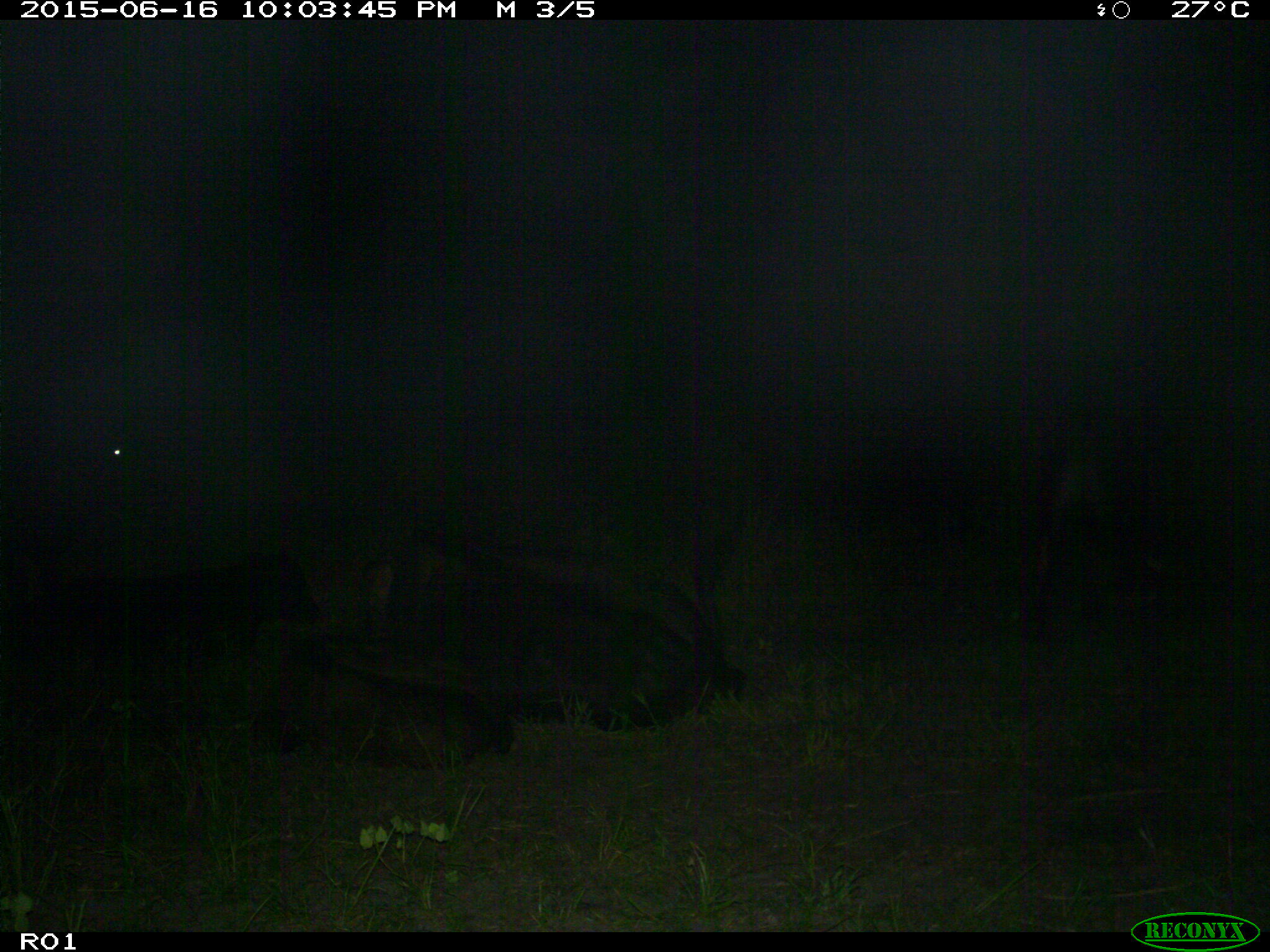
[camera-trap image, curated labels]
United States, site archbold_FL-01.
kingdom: Animalia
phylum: Chordata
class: Mammalia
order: Artiodactyla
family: Bovidae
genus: Bos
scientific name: Bos taurus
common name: domestic cow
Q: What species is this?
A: Bos taurus (domestic cow).